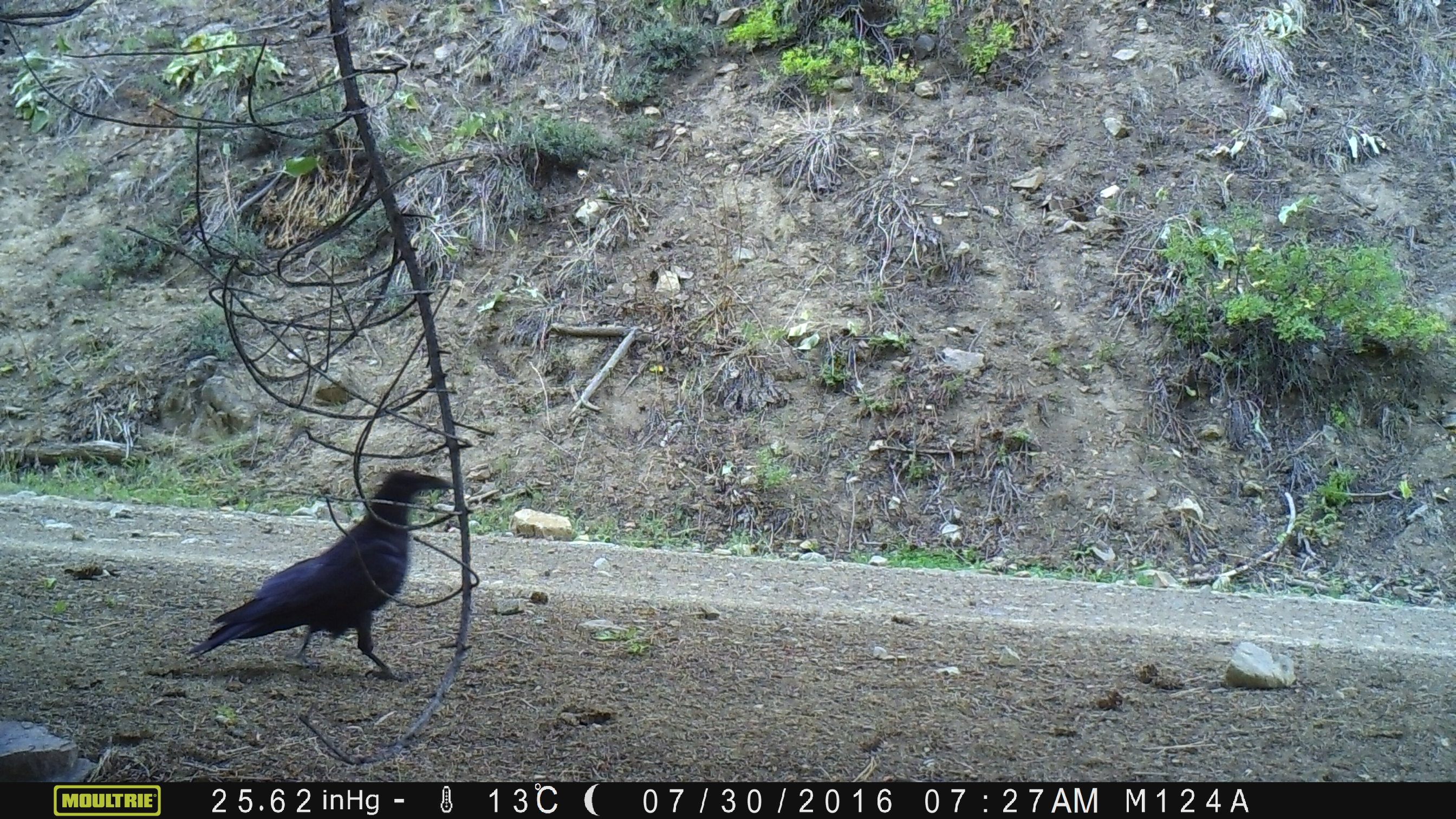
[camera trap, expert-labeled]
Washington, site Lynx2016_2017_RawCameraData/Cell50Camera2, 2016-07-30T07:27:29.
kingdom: Animalia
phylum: Chordata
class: Aves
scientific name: Aves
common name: birds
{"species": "Aves (birds)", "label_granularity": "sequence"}